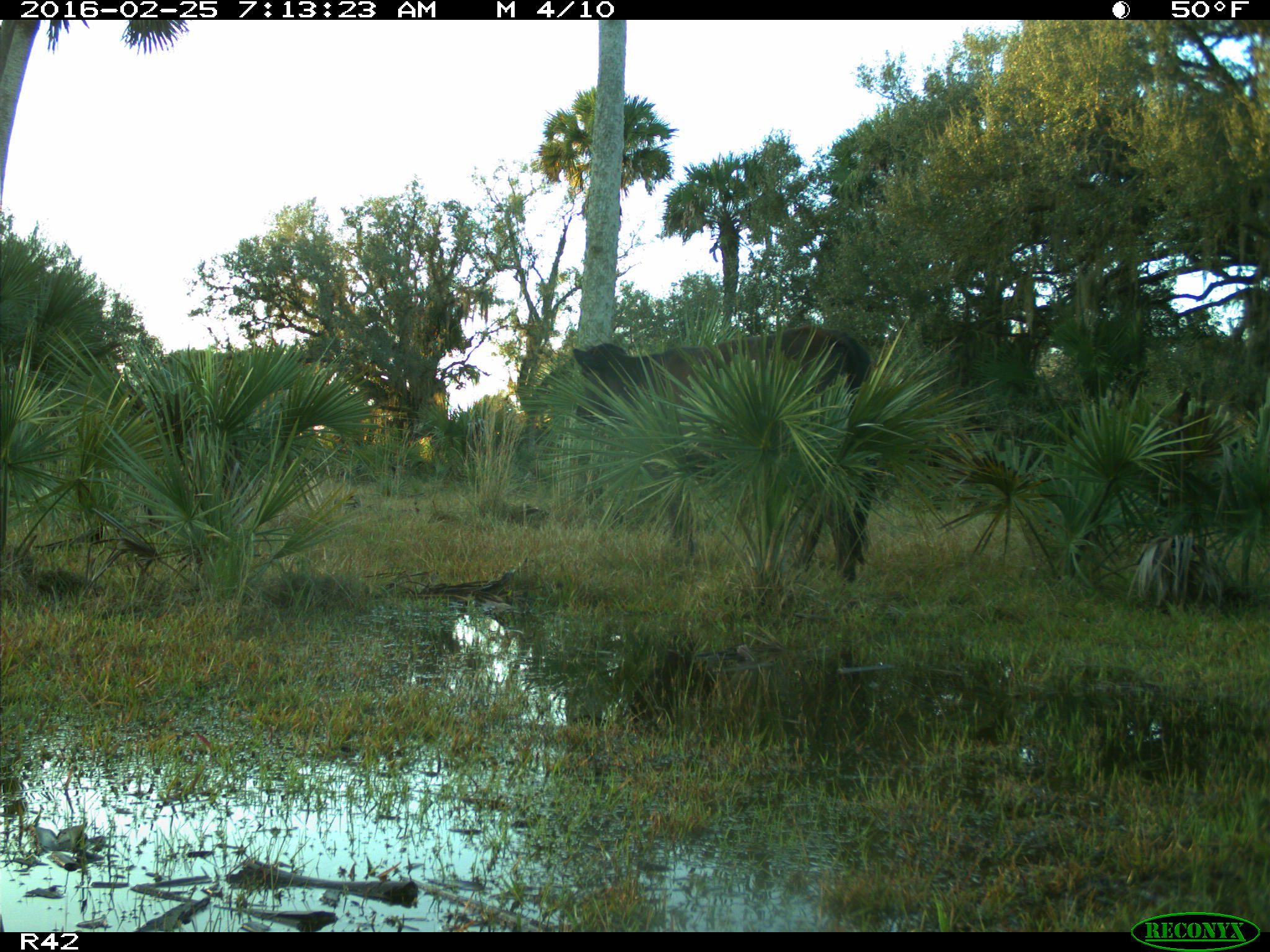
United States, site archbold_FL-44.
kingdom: Animalia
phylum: Chordata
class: Mammalia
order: Artiodactyla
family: Bovidae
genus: Bos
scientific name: Bos taurus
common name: domestic cow